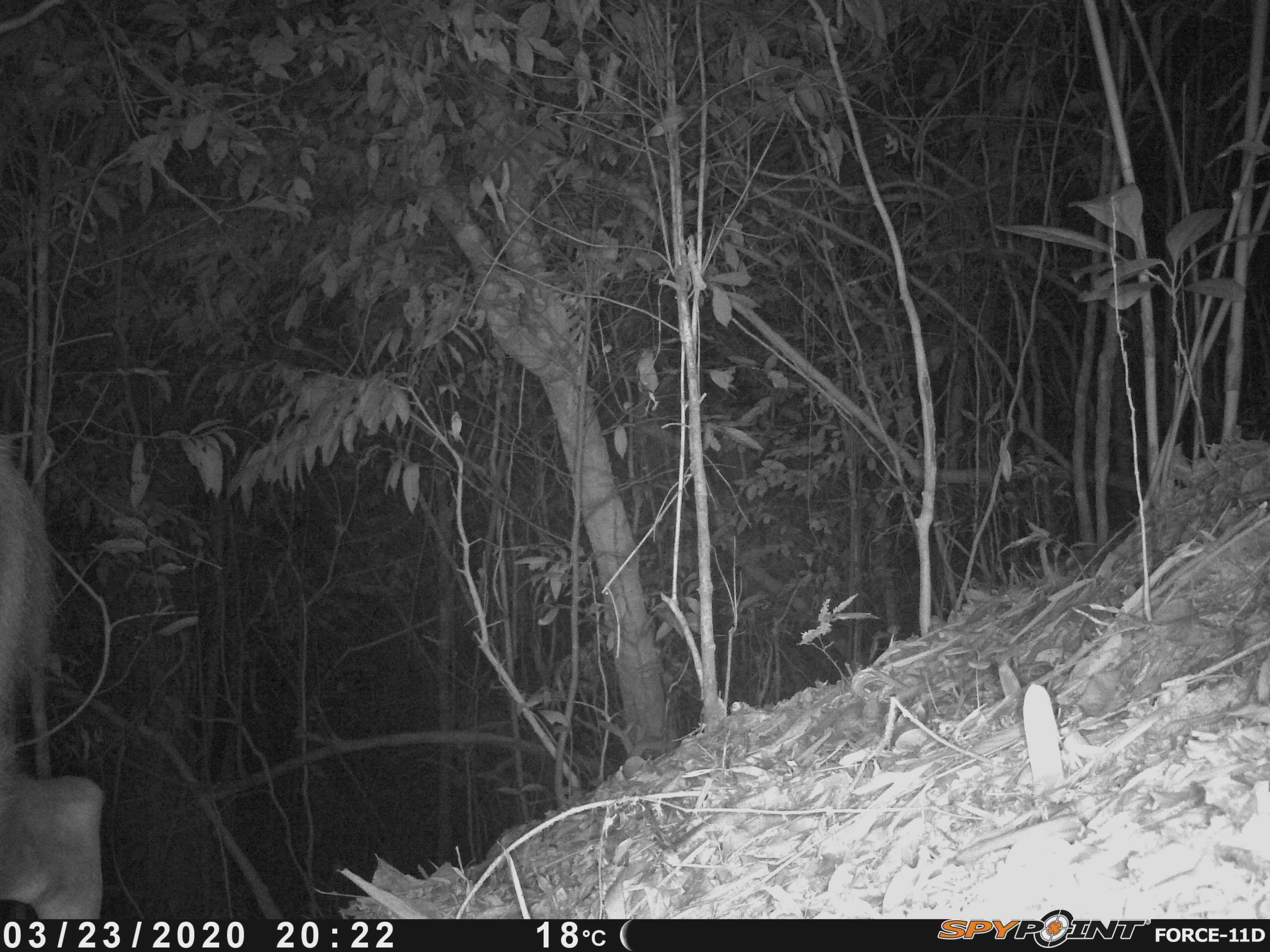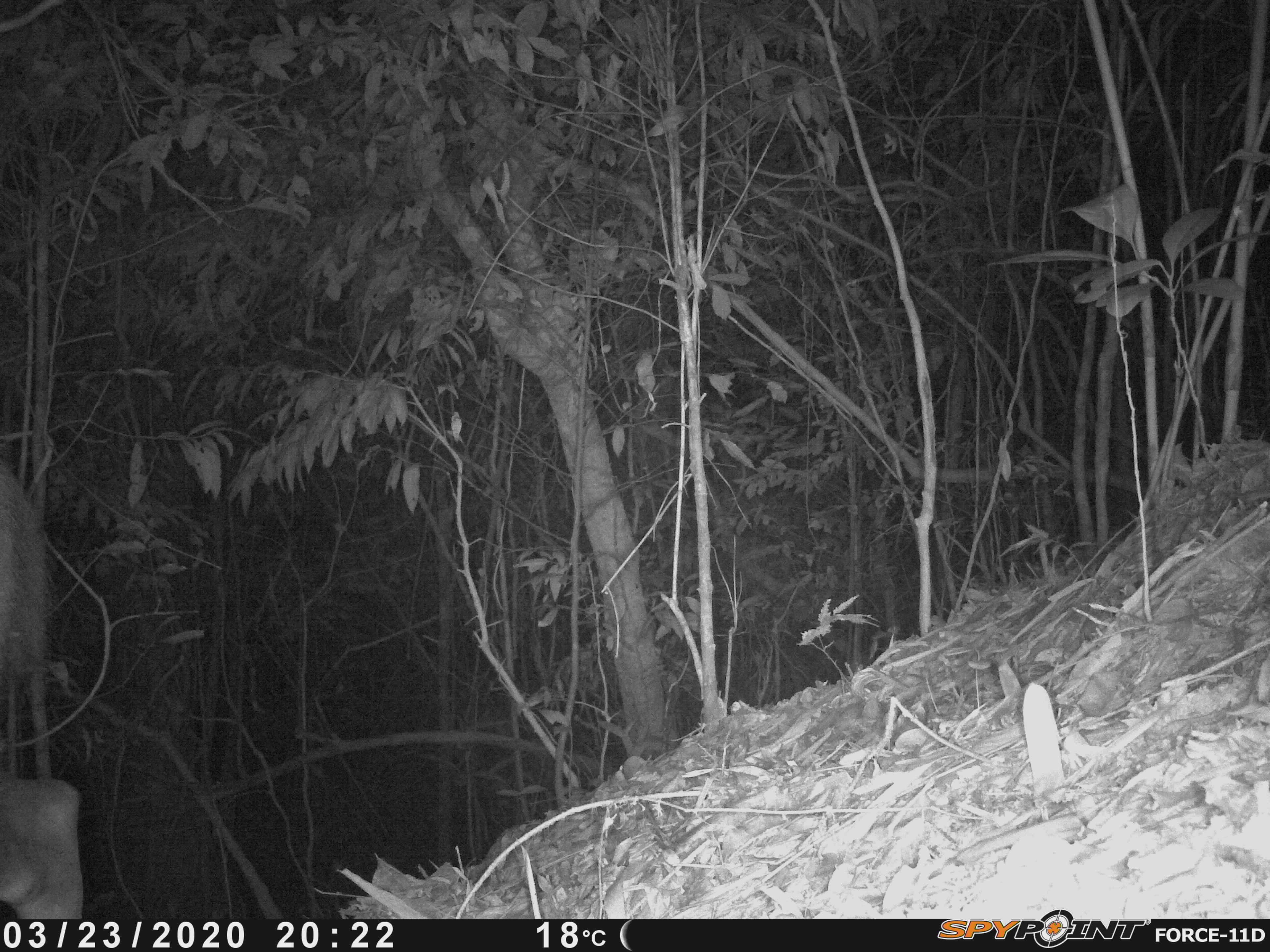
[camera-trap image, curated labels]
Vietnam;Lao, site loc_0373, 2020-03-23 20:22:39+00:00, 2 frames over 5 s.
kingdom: Animalia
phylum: Chordata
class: Mammalia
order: Artiodactyla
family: Cervidae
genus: Rusa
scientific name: Rusa unicolor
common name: sambar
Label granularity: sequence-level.